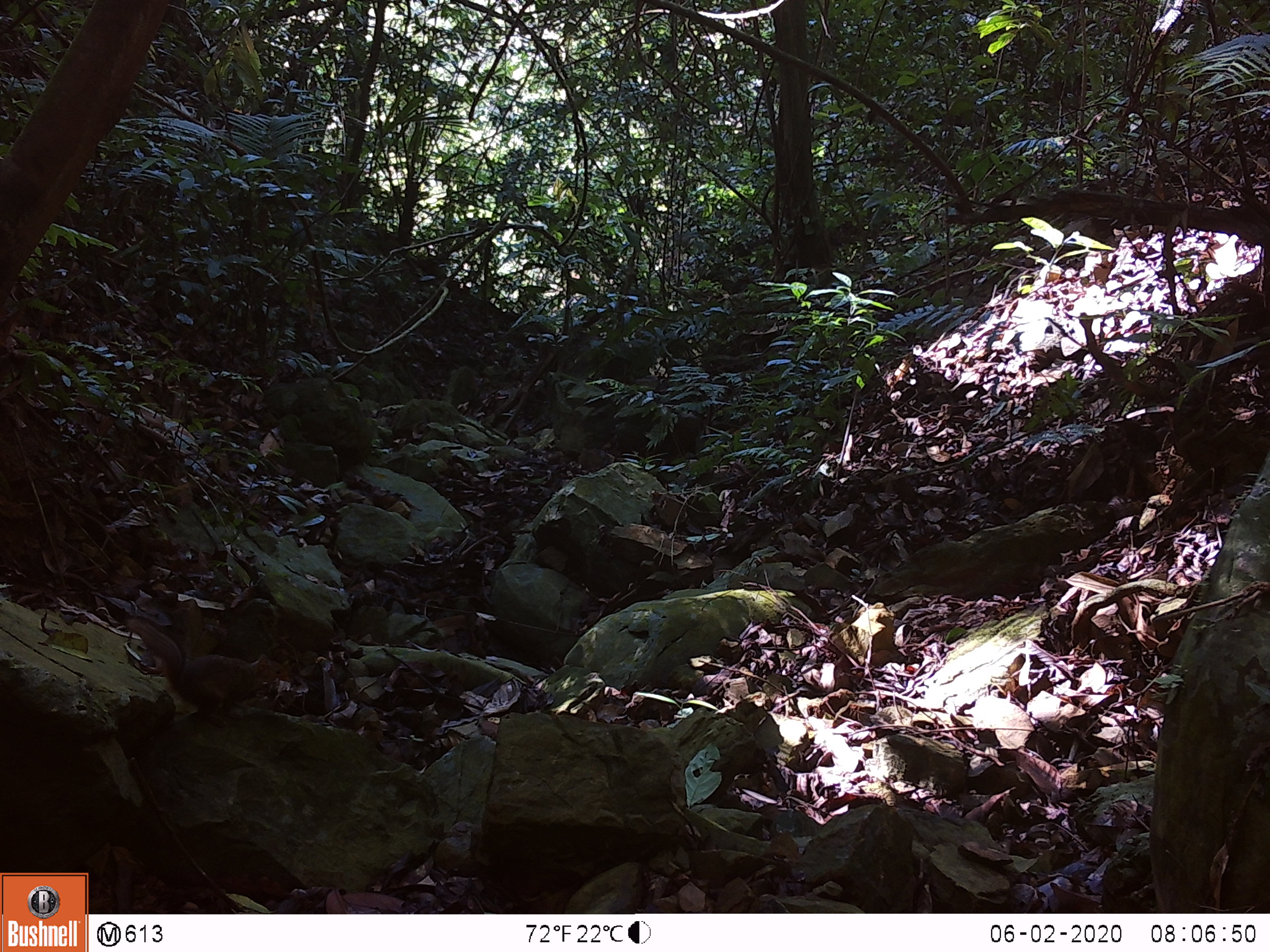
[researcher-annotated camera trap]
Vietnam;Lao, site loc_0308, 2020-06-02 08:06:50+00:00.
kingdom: Animalia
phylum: Chordata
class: Mammalia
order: Rodentia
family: Sciuridae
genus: Dremomys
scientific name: Dremomys rufigenis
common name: red-cheeked squirrel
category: red cheeked squirrel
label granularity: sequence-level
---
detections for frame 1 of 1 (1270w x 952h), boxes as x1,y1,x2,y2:
red cheeked squirrel: 126,618,290,727